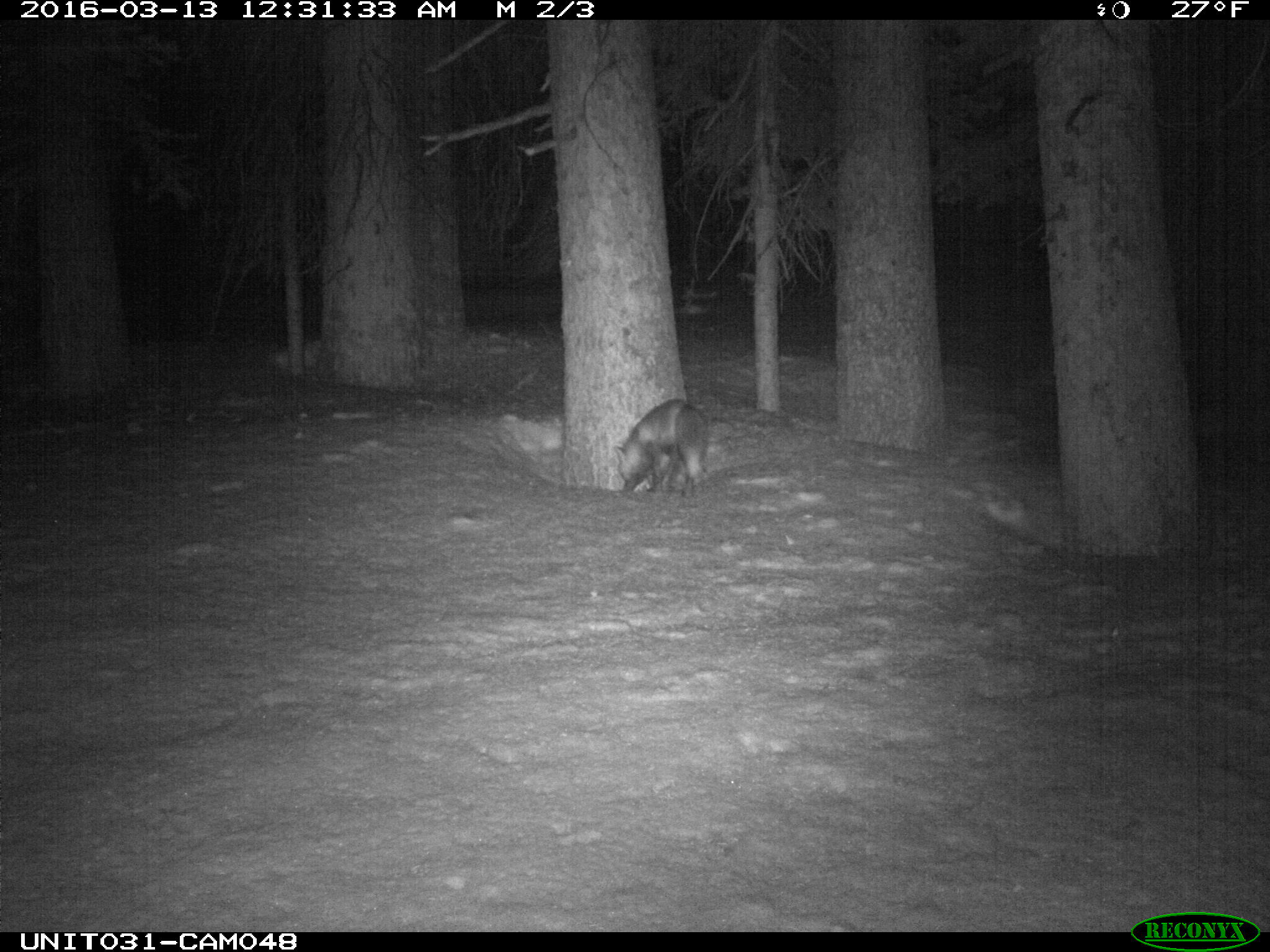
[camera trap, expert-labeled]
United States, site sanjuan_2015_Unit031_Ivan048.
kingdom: Animalia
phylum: Chordata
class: Mammalia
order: Carnivora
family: Canidae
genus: Vulpes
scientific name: Vulpes vulpes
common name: red fox